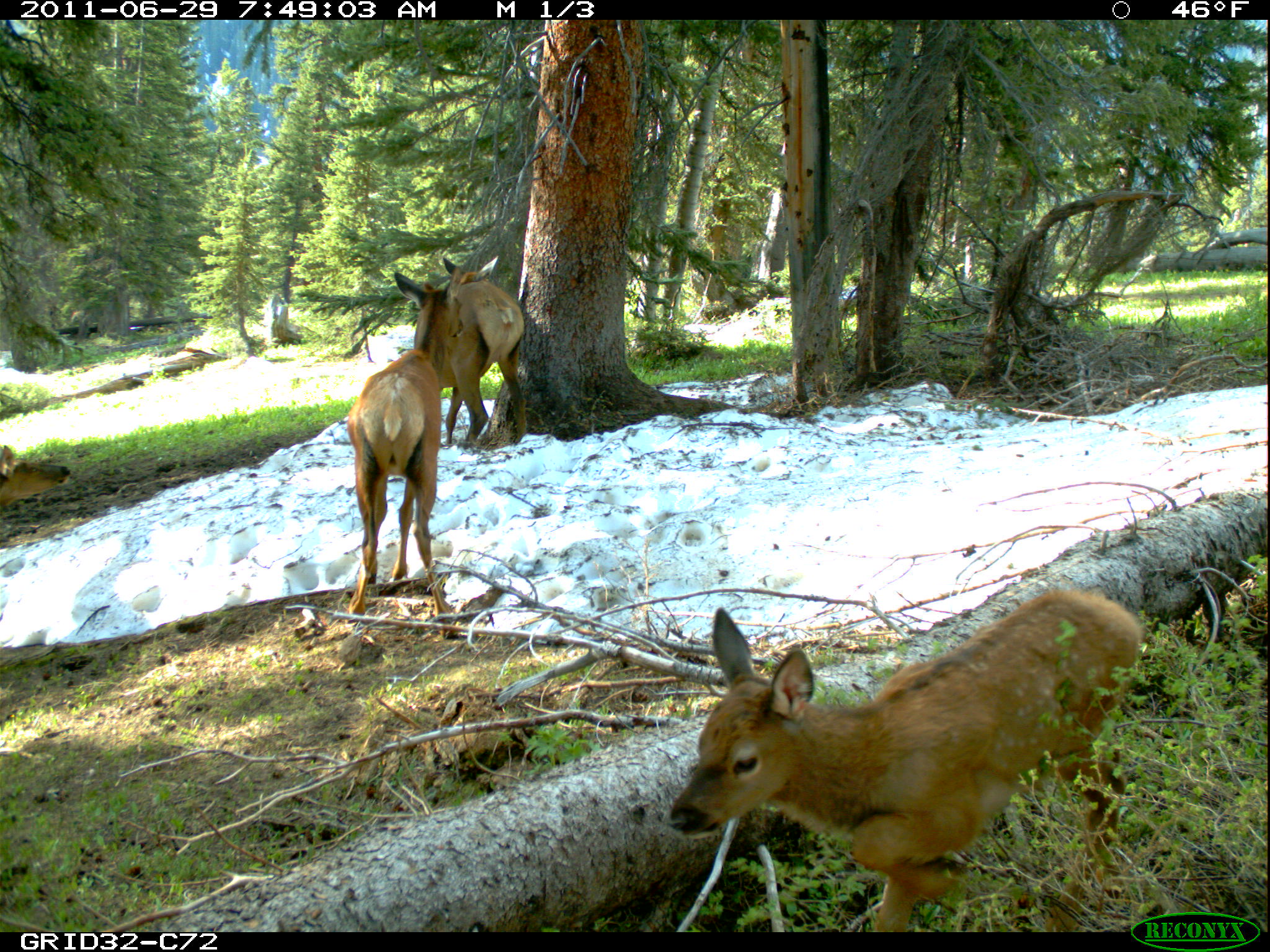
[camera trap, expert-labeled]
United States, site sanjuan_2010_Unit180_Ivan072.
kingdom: Animalia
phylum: Chordata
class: Mammalia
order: Artiodactyla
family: Cervidae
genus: Cervus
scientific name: Cervus elaphus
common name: red deer